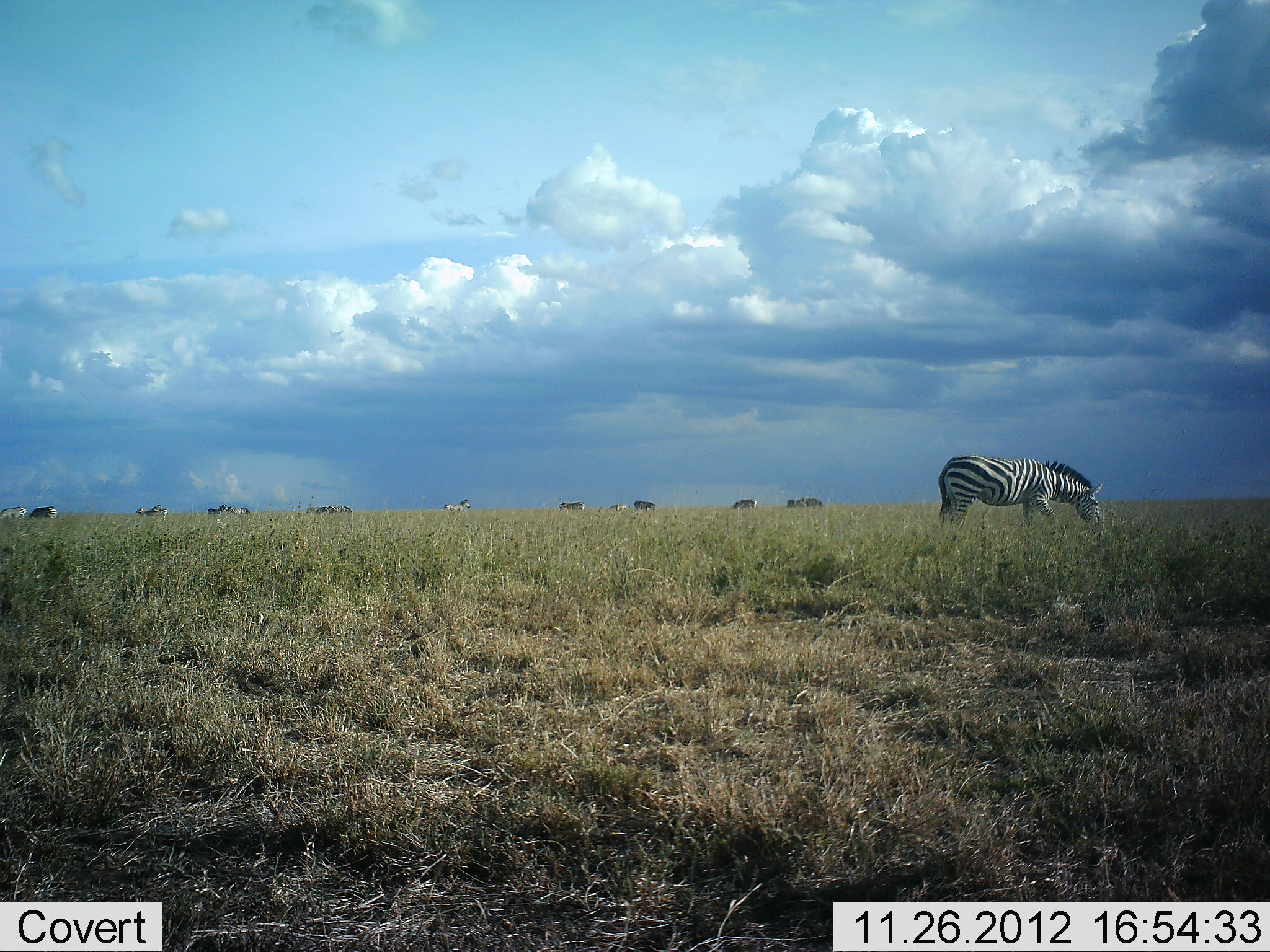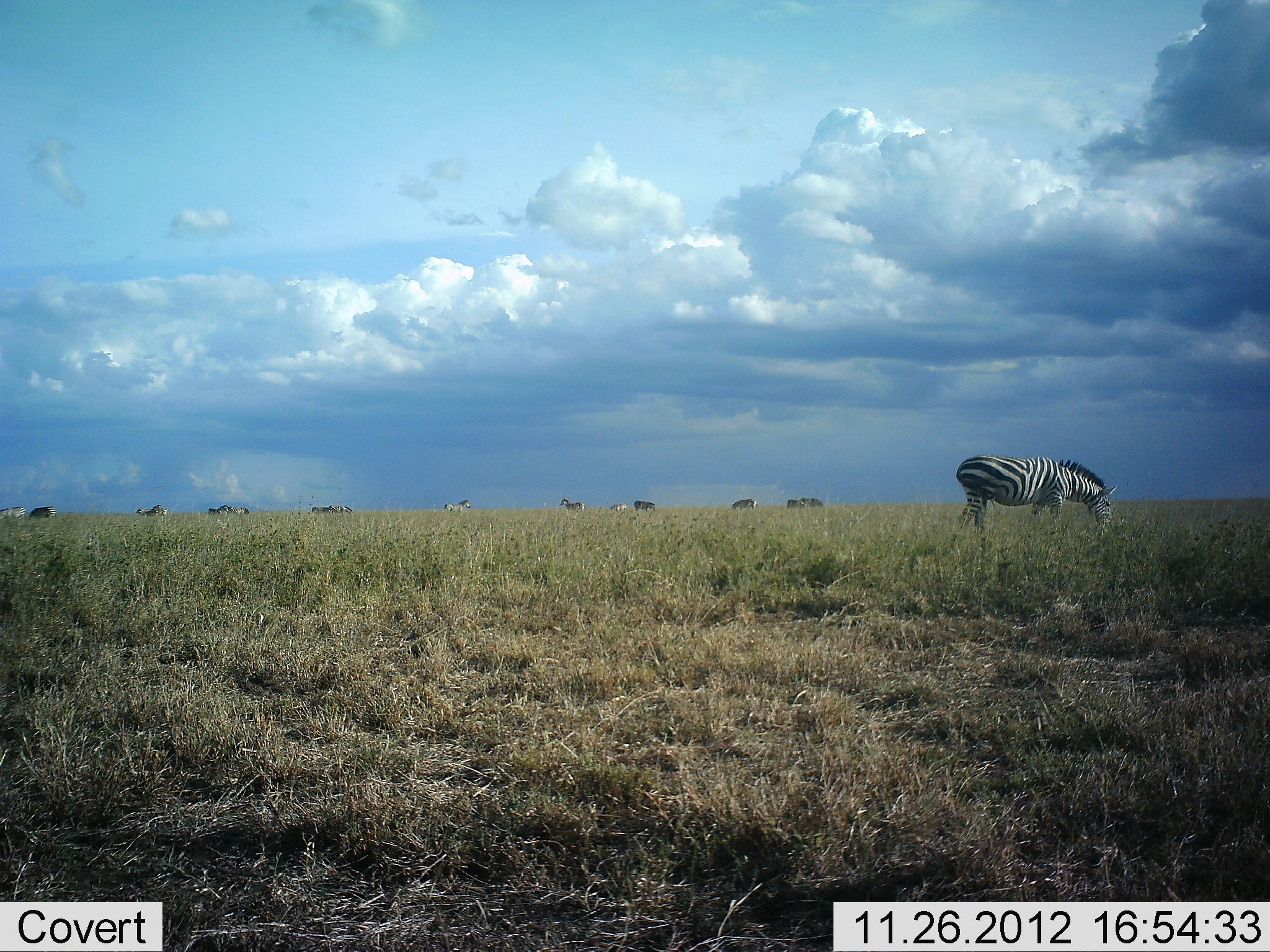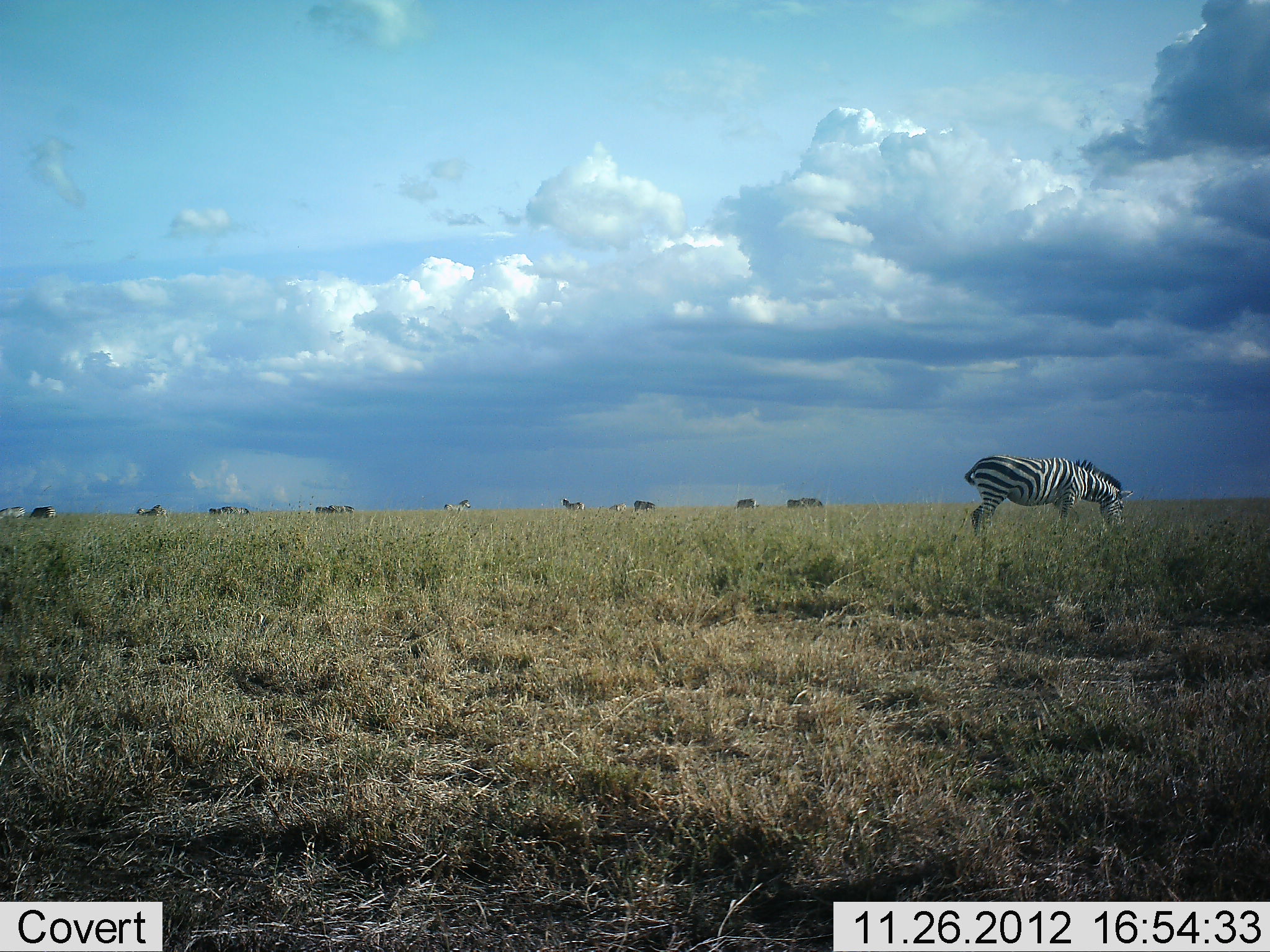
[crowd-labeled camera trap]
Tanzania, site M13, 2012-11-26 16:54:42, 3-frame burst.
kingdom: Animalia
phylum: Chordata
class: Mammalia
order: Perissodactyla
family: Equidae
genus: Equus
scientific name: Equus quagga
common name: plains zebra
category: zebra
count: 11-50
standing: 26%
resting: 5%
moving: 37%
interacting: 0%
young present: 0%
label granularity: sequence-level